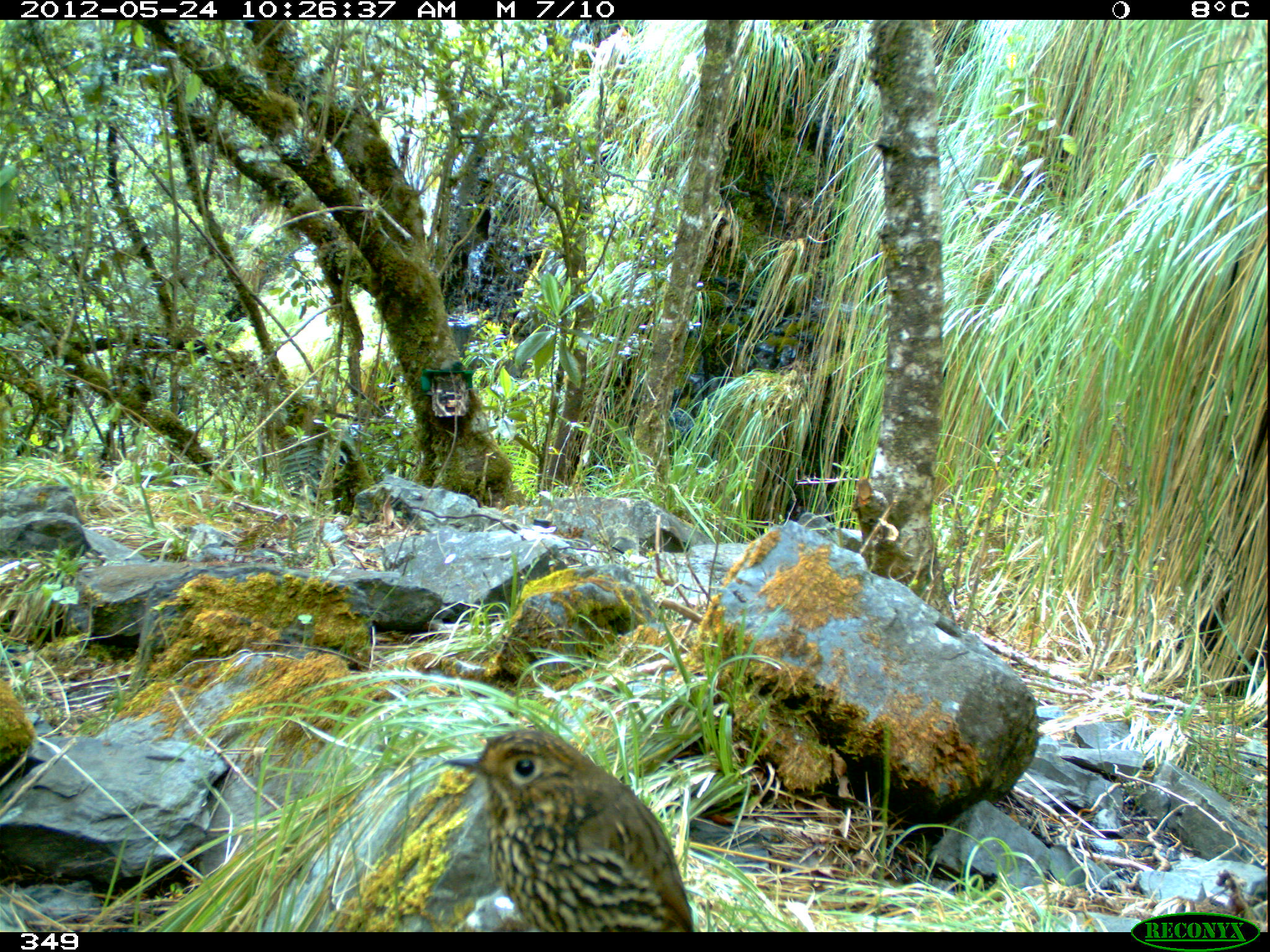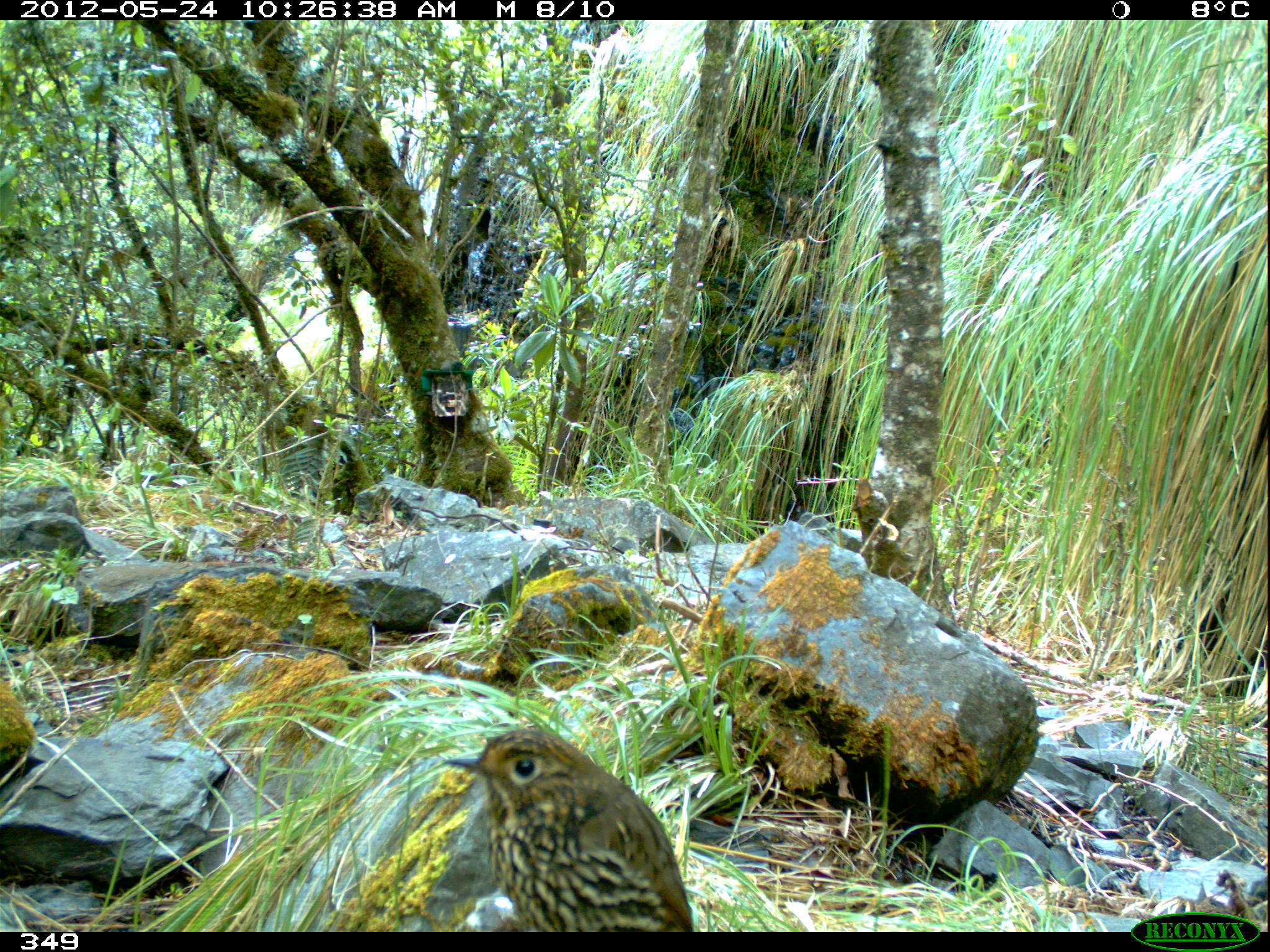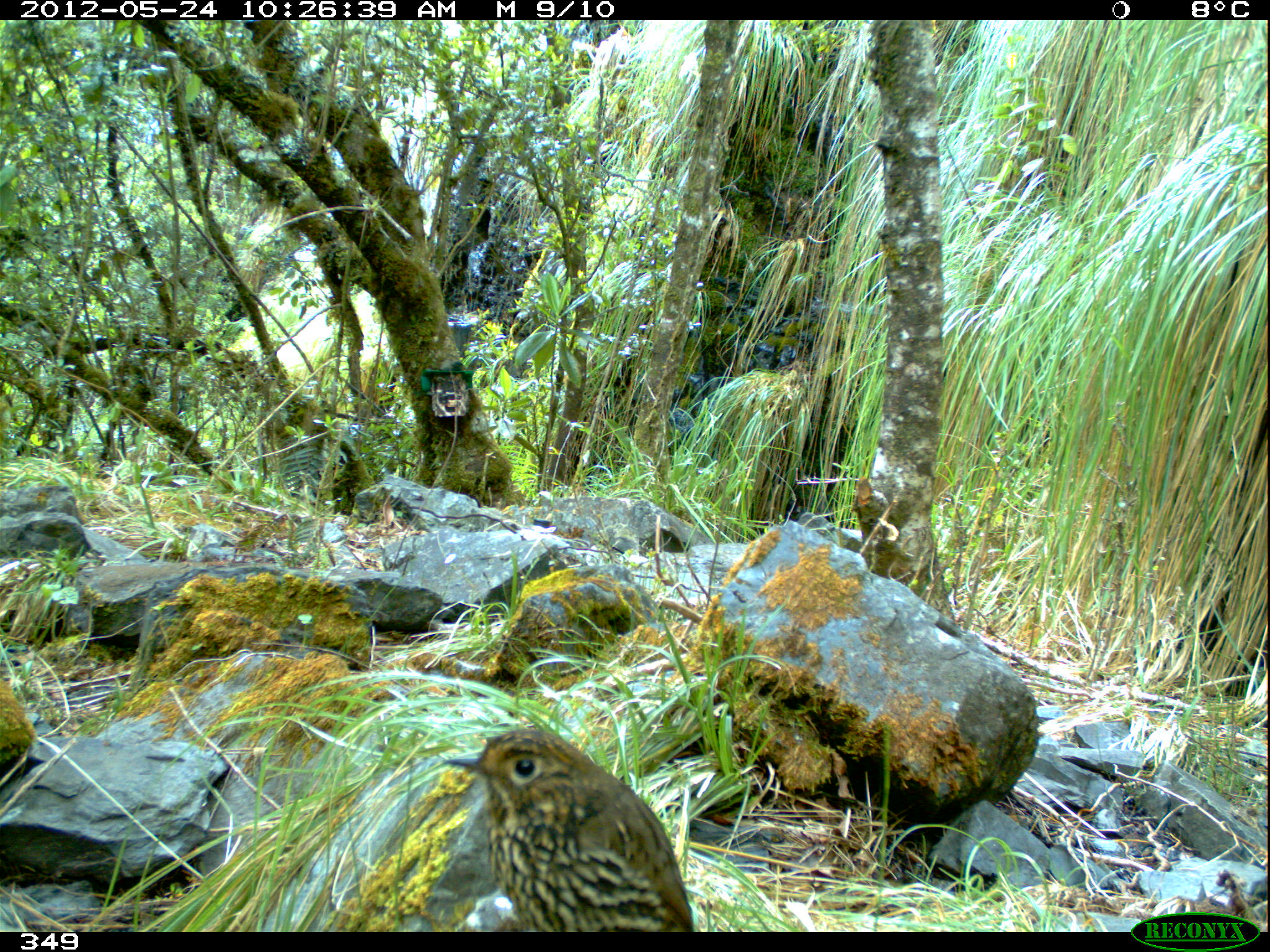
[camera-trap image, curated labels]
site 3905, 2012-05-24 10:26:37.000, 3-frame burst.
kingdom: Animalia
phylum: Chordata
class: Aves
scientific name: Aves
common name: bird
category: unknown bird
Unknown bird (bird) (Aves).